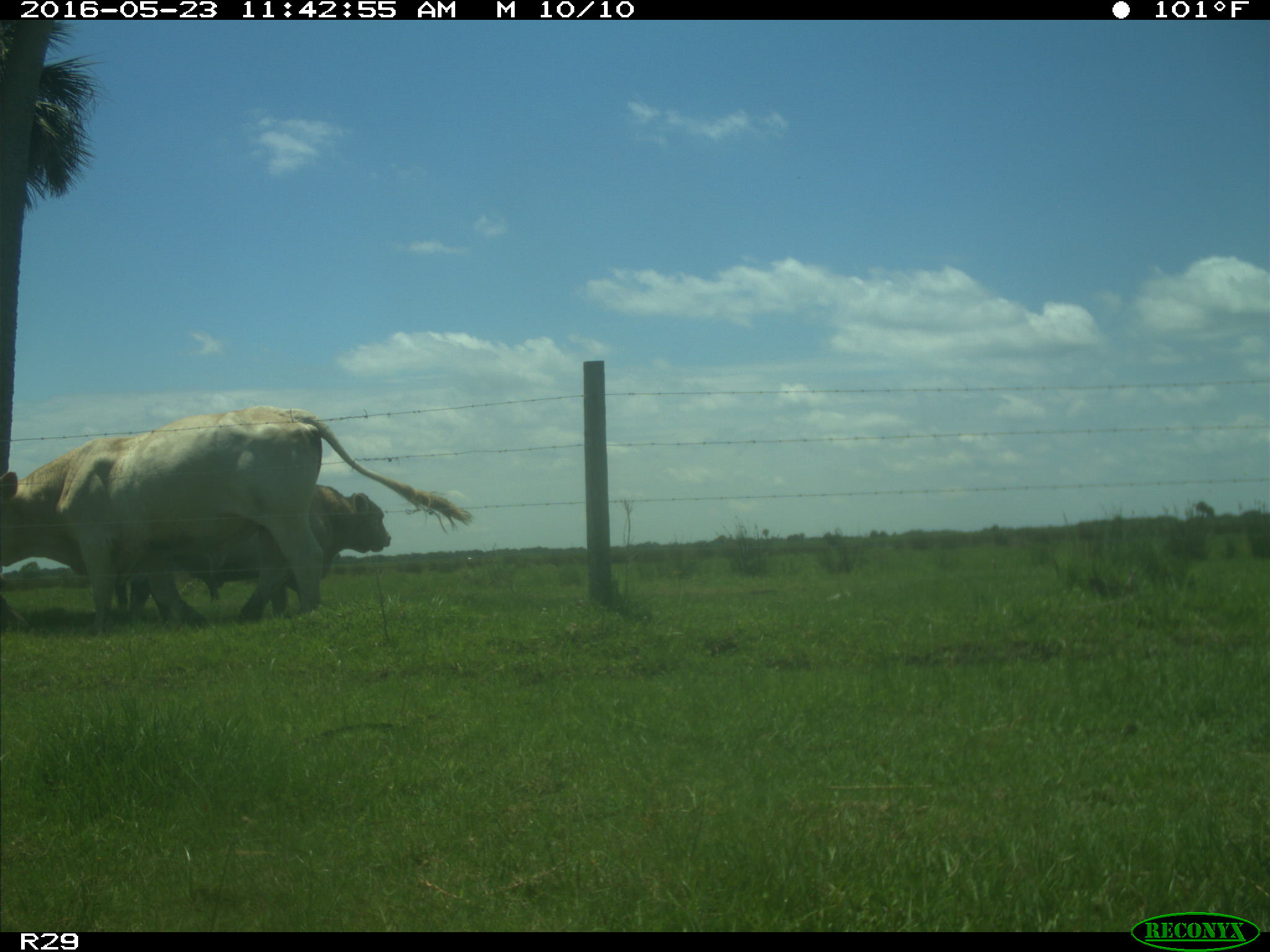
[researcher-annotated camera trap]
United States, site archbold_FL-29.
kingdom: Animalia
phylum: Chordata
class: Mammalia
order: Artiodactyla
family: Bovidae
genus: Bos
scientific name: Bos taurus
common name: domestic cow